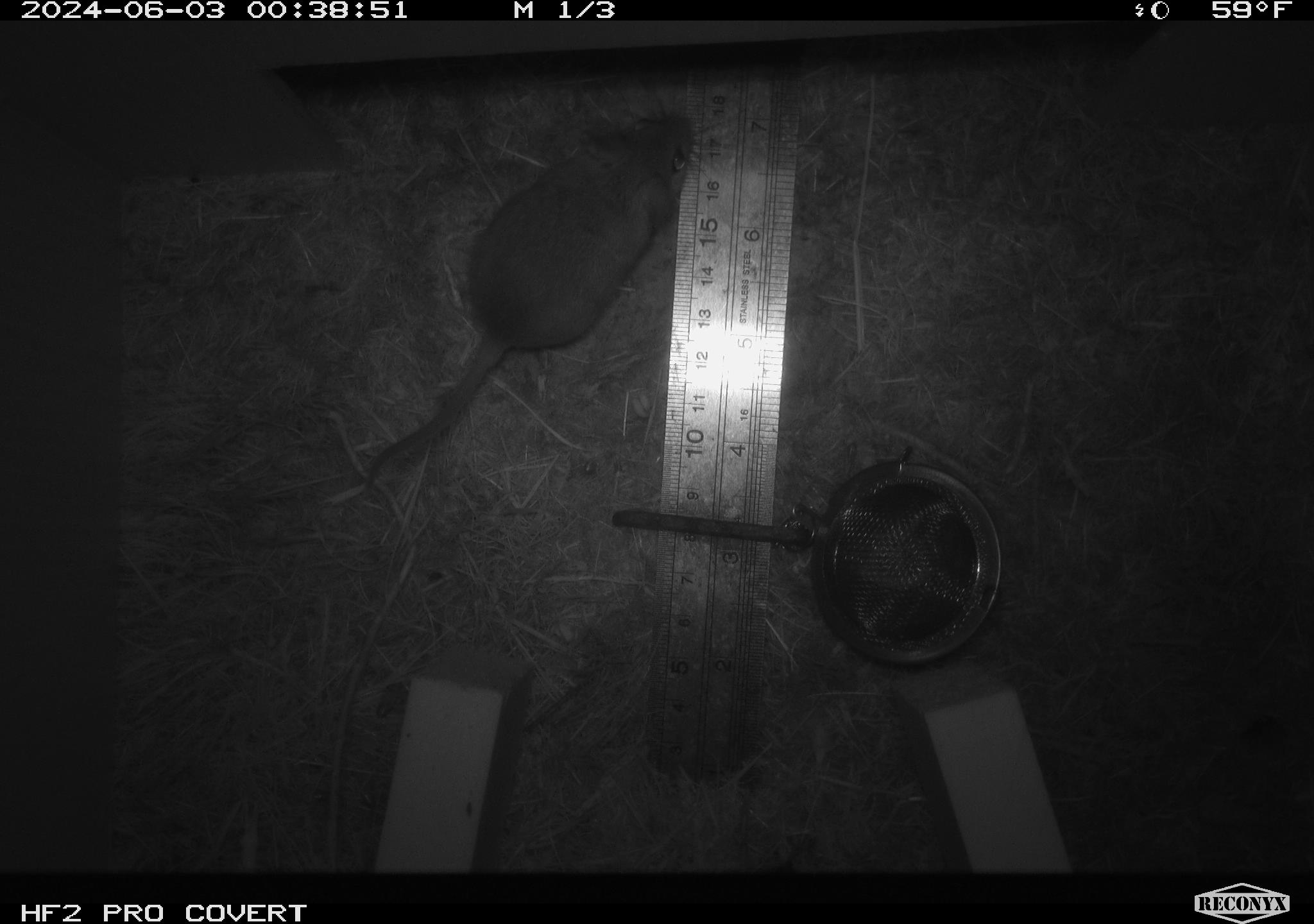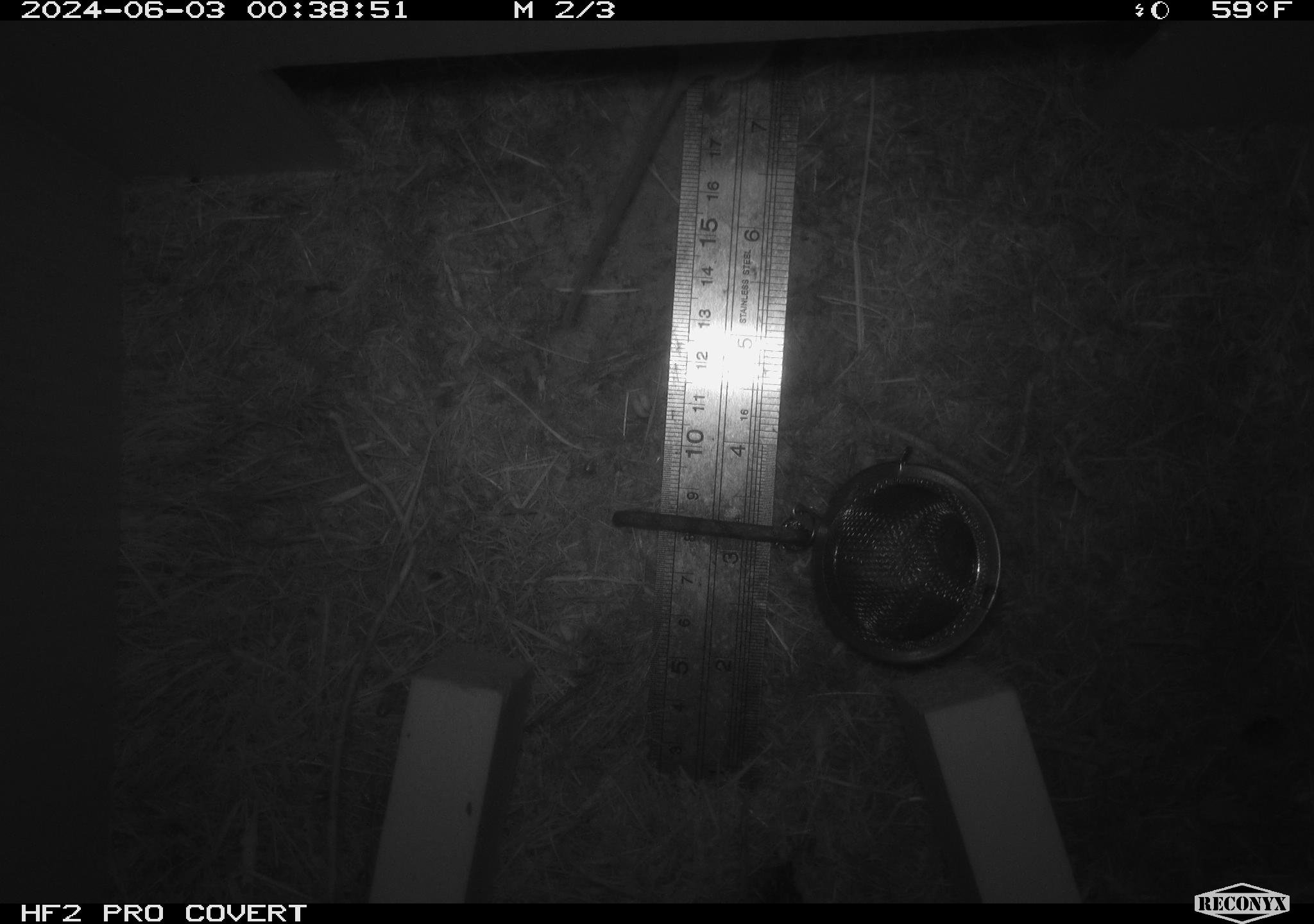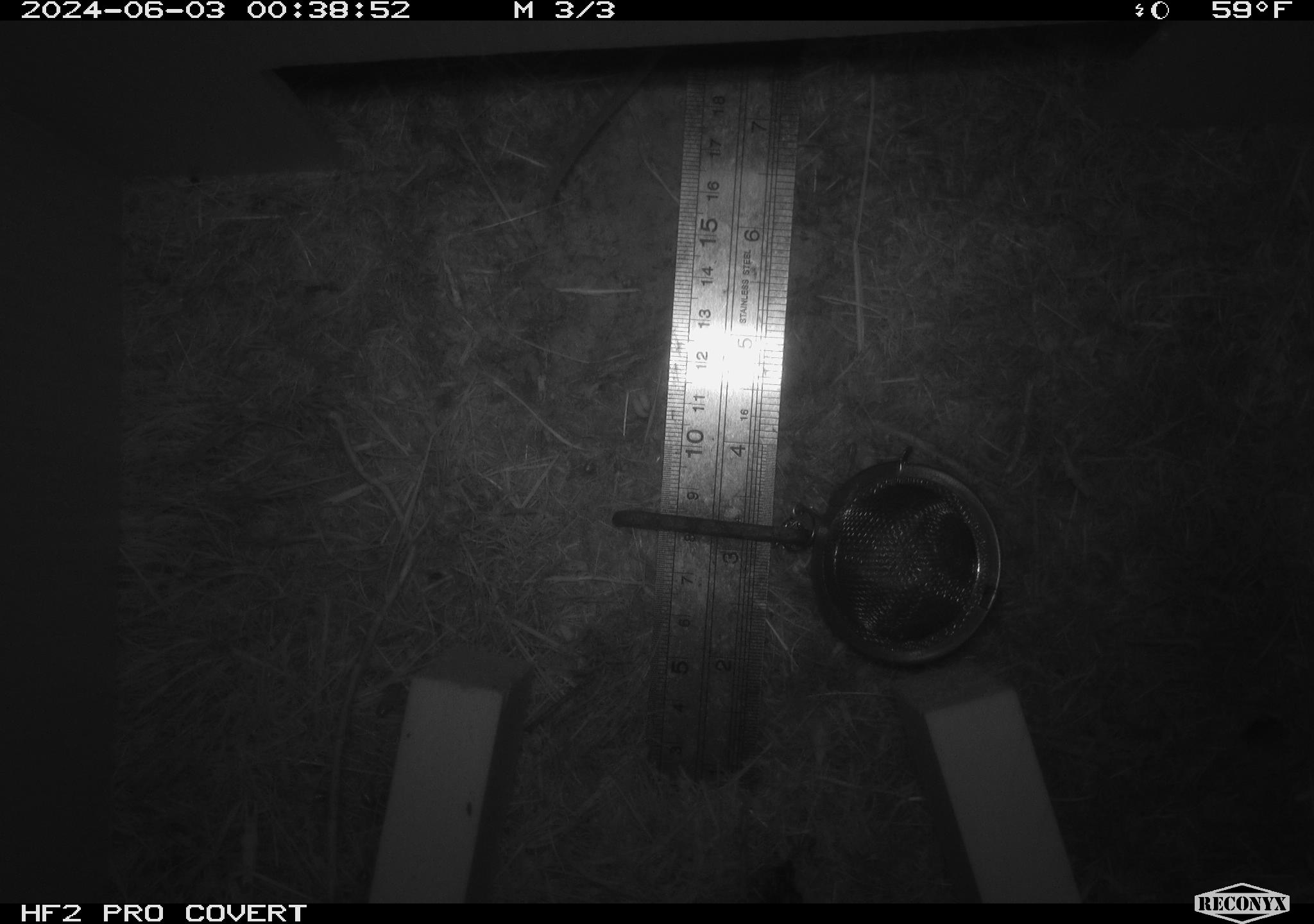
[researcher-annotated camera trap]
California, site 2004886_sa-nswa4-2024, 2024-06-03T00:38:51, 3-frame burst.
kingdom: Animalia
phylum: Arthropoda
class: Insecta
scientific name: Insecta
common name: insect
Insect (Insecta).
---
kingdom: Animalia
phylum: Chordata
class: Mammalia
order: Rodentia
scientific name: Rodentia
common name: mouse species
Mouse species (Rodentia).